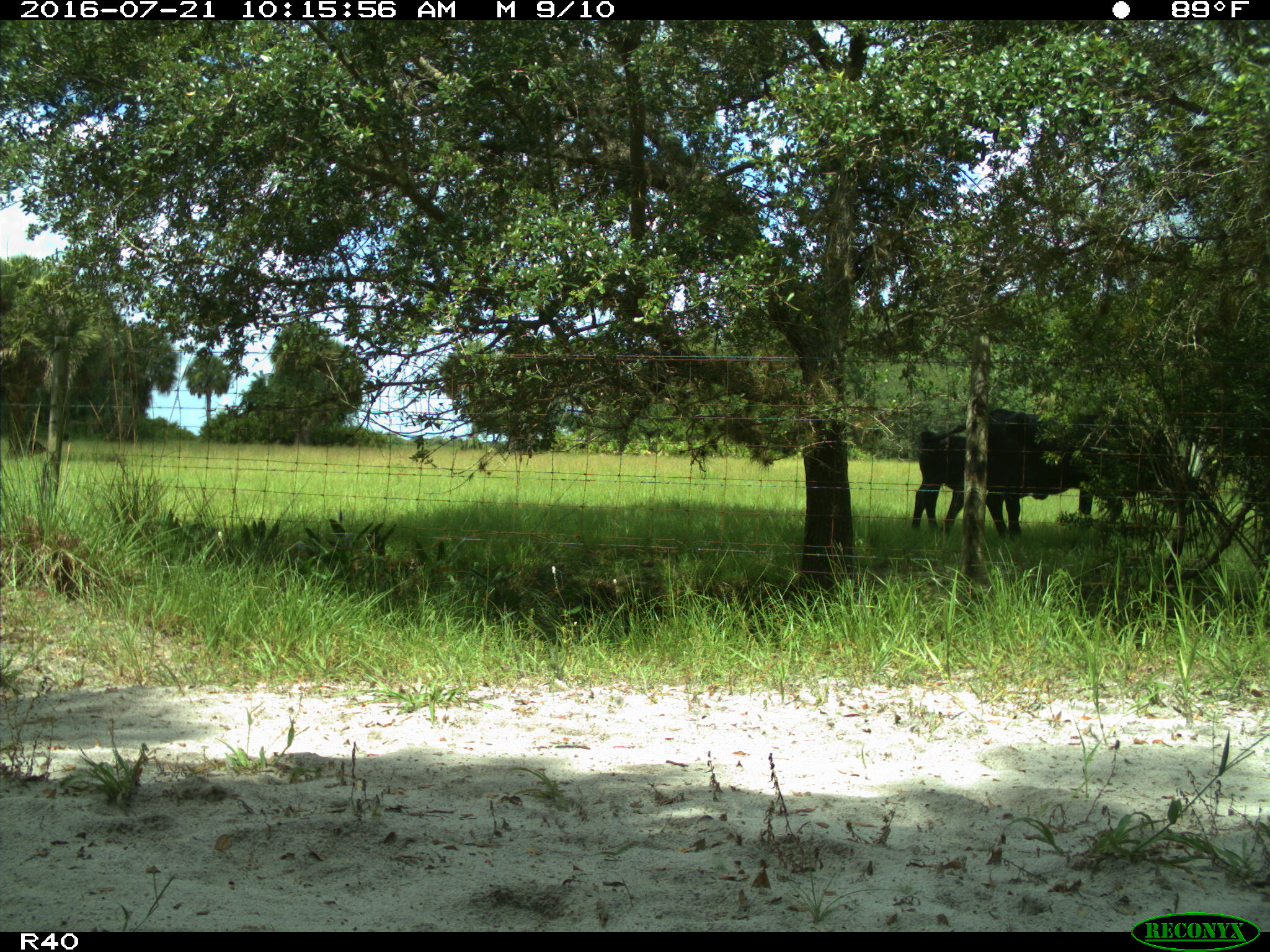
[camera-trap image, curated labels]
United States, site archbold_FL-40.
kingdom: Animalia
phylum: Chordata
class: Mammalia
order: Artiodactyla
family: Bovidae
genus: Bos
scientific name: Bos taurus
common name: domestic cow